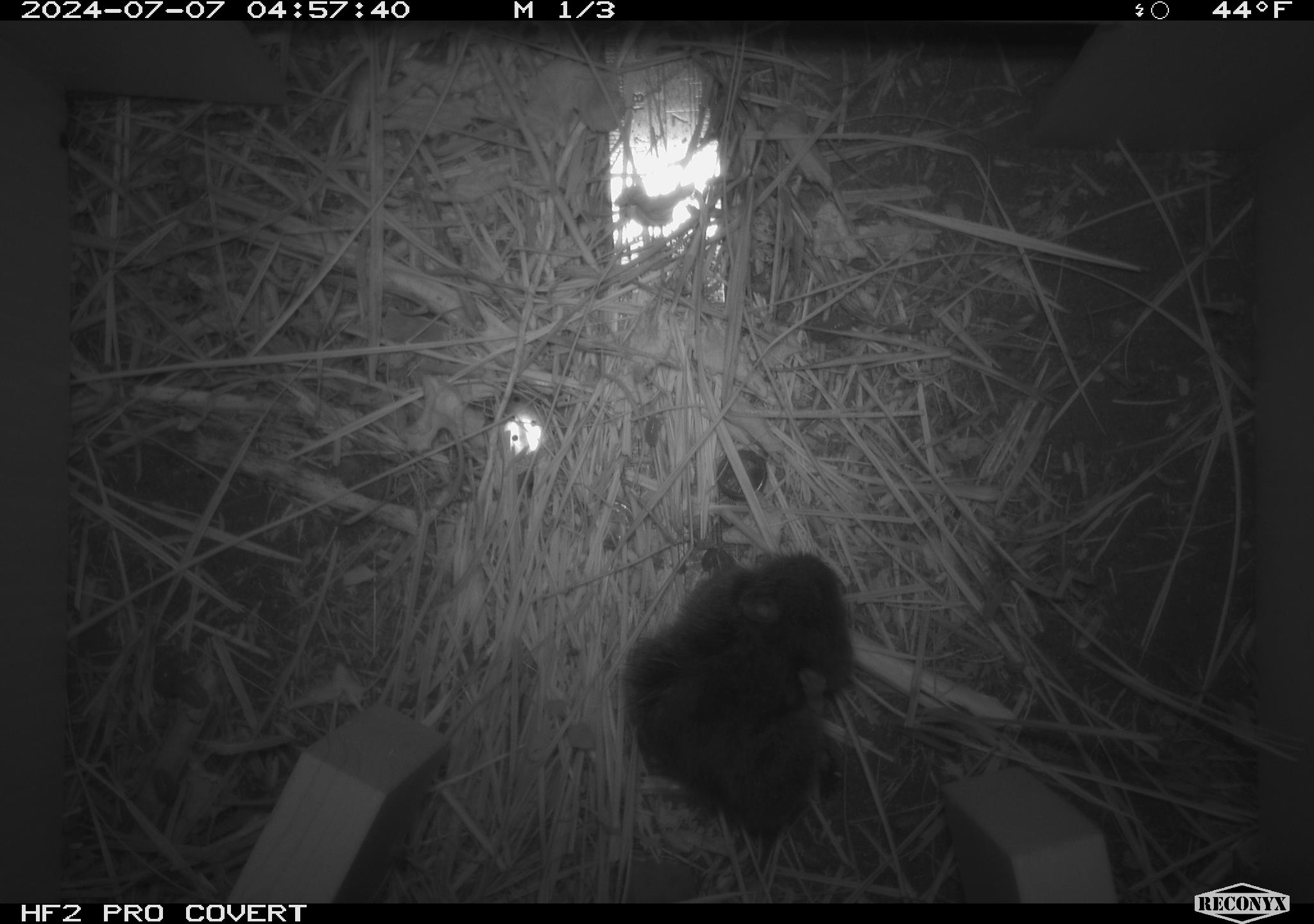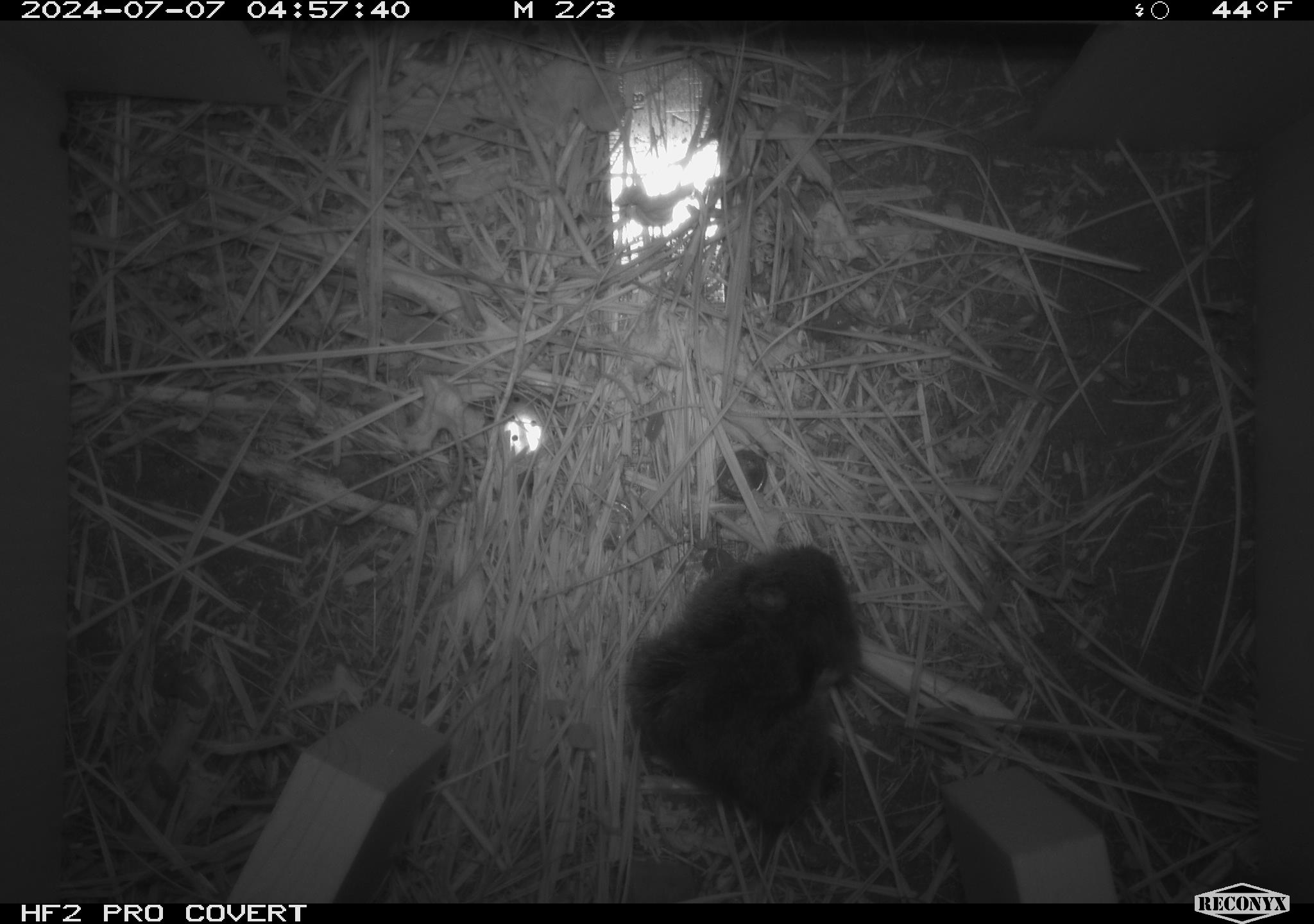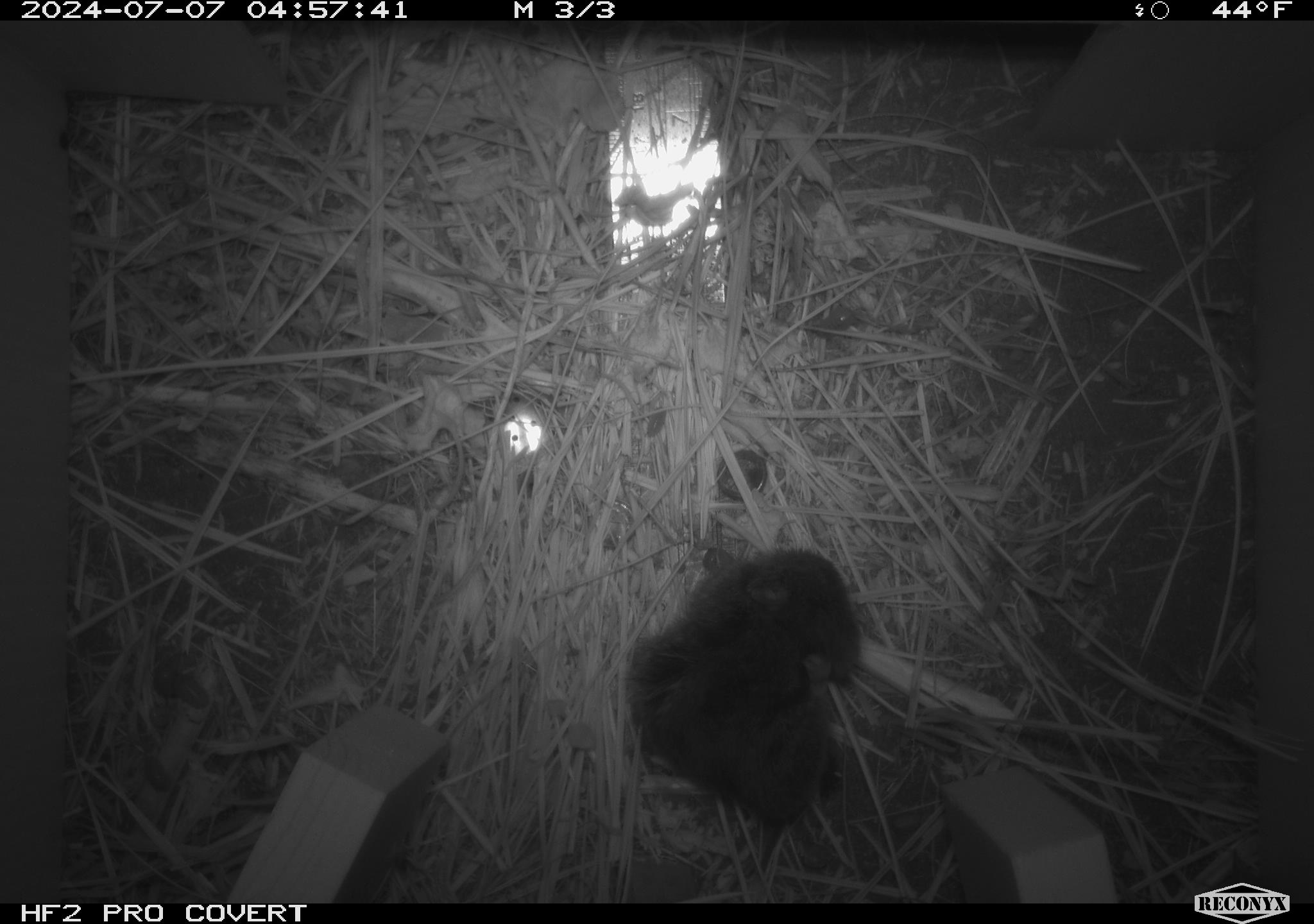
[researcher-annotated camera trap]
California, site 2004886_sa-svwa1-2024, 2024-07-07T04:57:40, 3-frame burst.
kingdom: Animalia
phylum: Chordata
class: Mammalia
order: Rodentia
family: Cricetidae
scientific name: Arvicolinae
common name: voles, lemmings, and muskrats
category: arvicolinae subfamily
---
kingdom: Animalia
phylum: Arthropoda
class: Malacostraca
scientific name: Malacostraca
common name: amphipods, crabs, isopods, krill, lobsters and shrimps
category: malacostracan